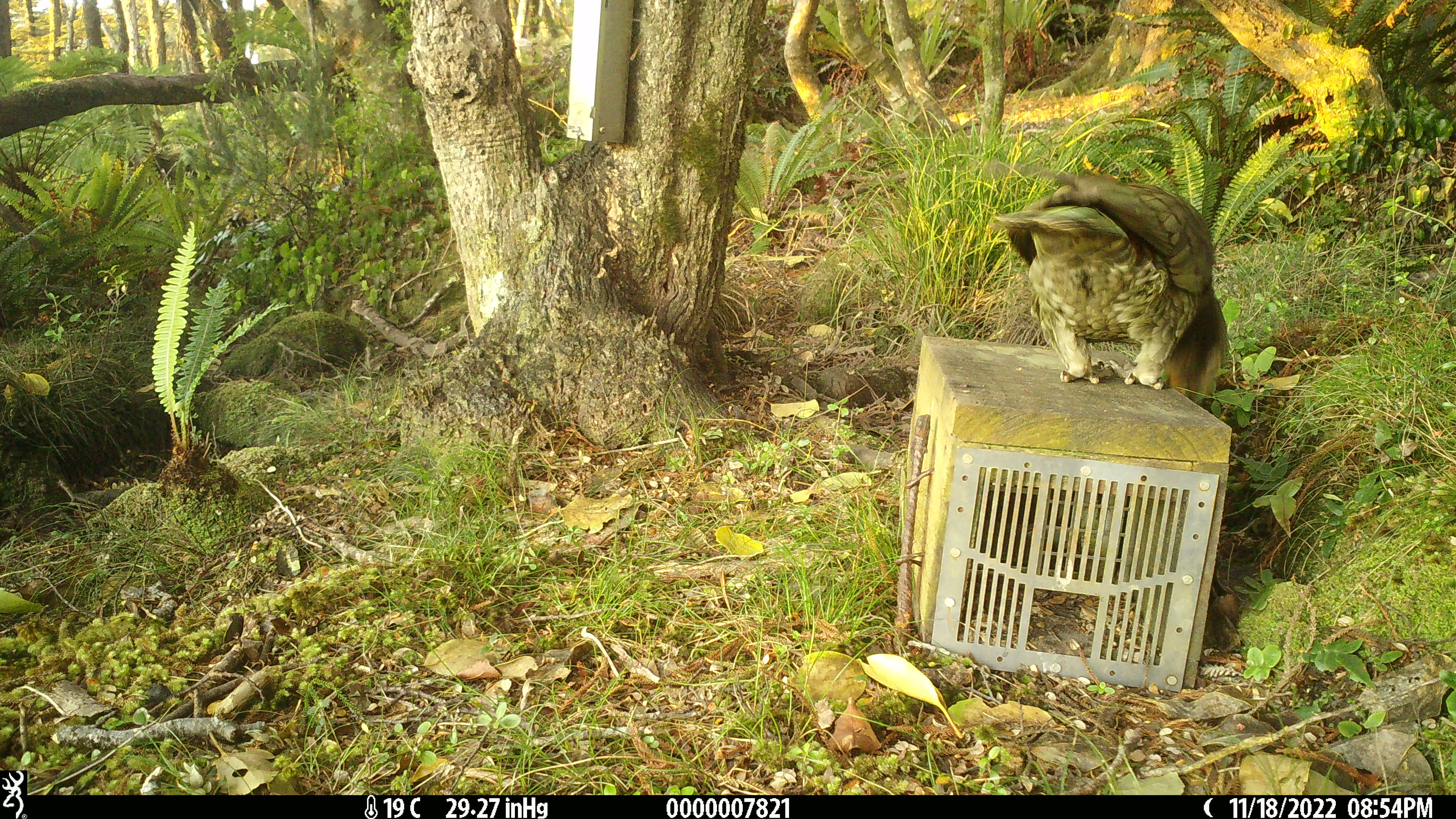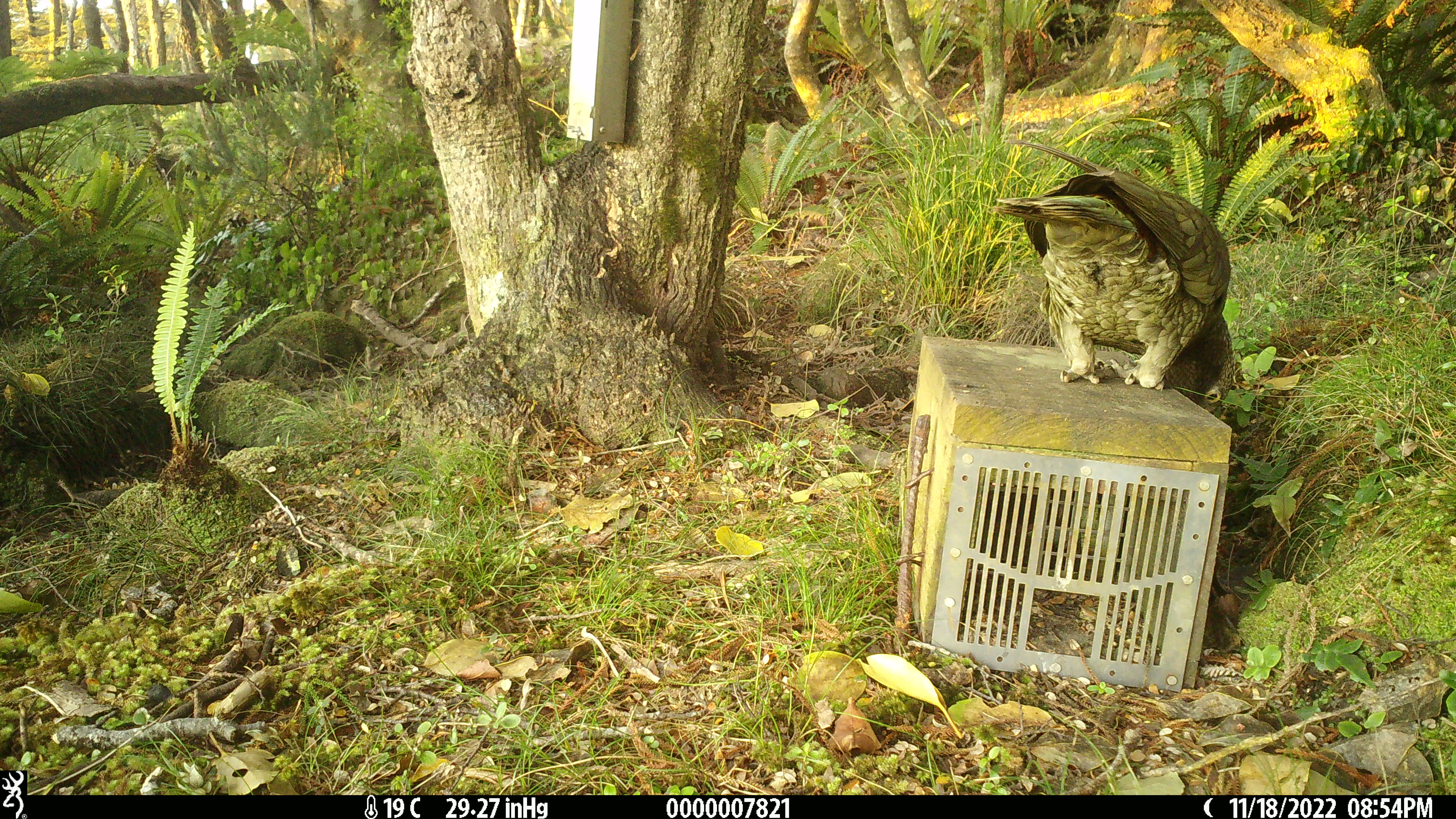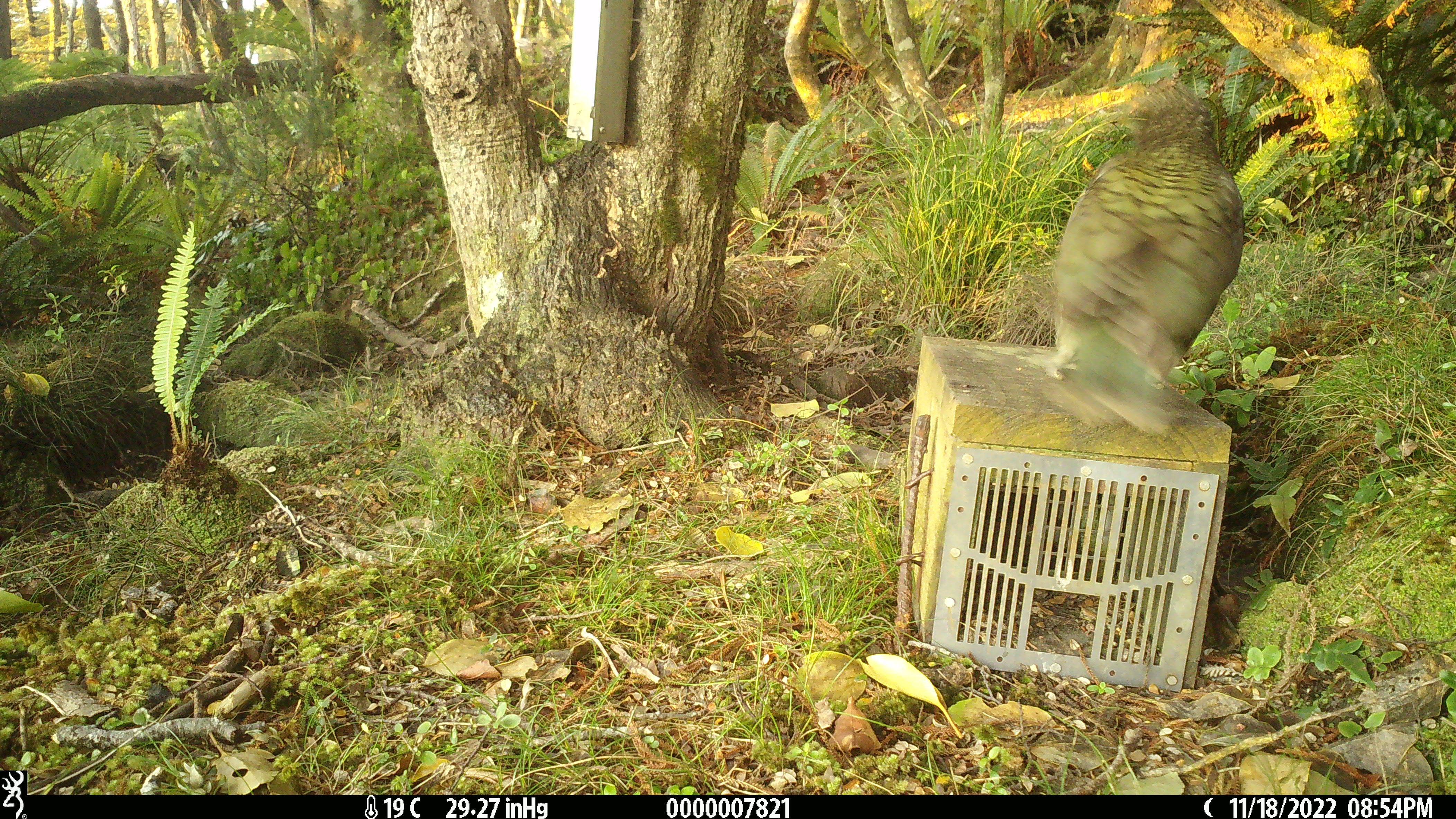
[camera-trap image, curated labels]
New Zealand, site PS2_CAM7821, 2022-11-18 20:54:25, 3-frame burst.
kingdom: Animalia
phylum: Chordata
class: Aves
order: Psittaciformes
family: Strigopidae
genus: Nestor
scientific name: Nestor notabilis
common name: kea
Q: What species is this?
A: Kea (Nestor notabilis).